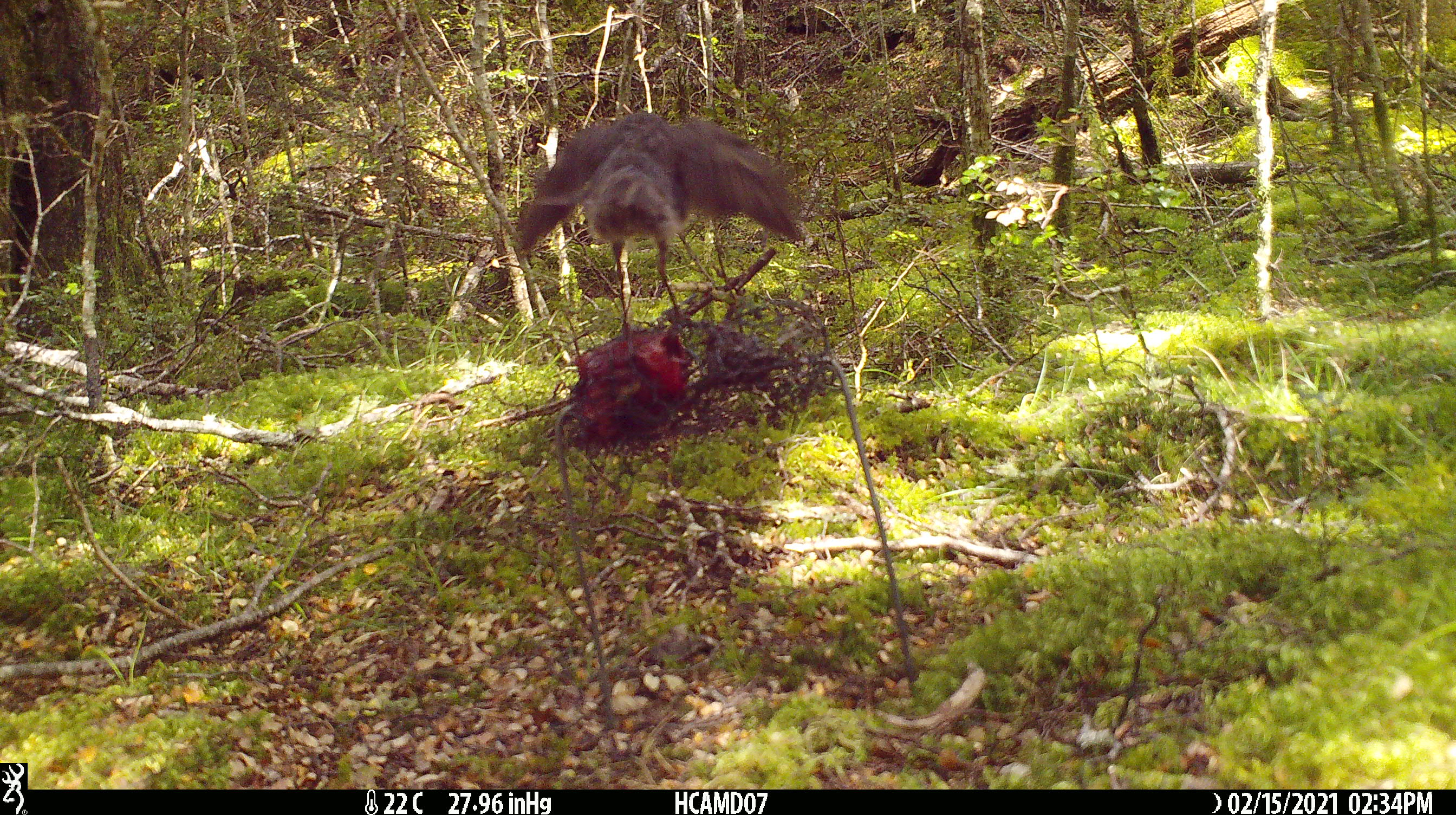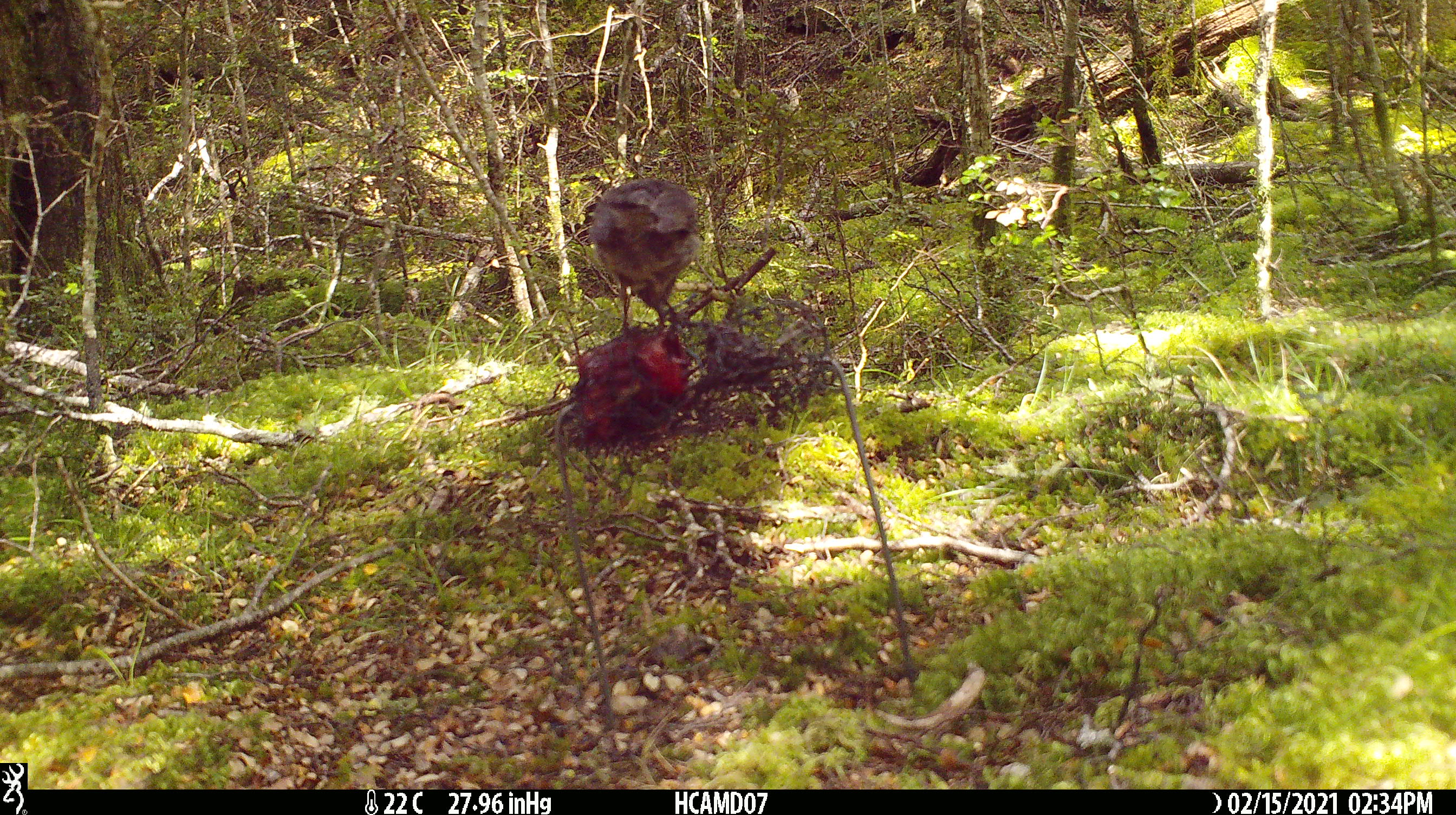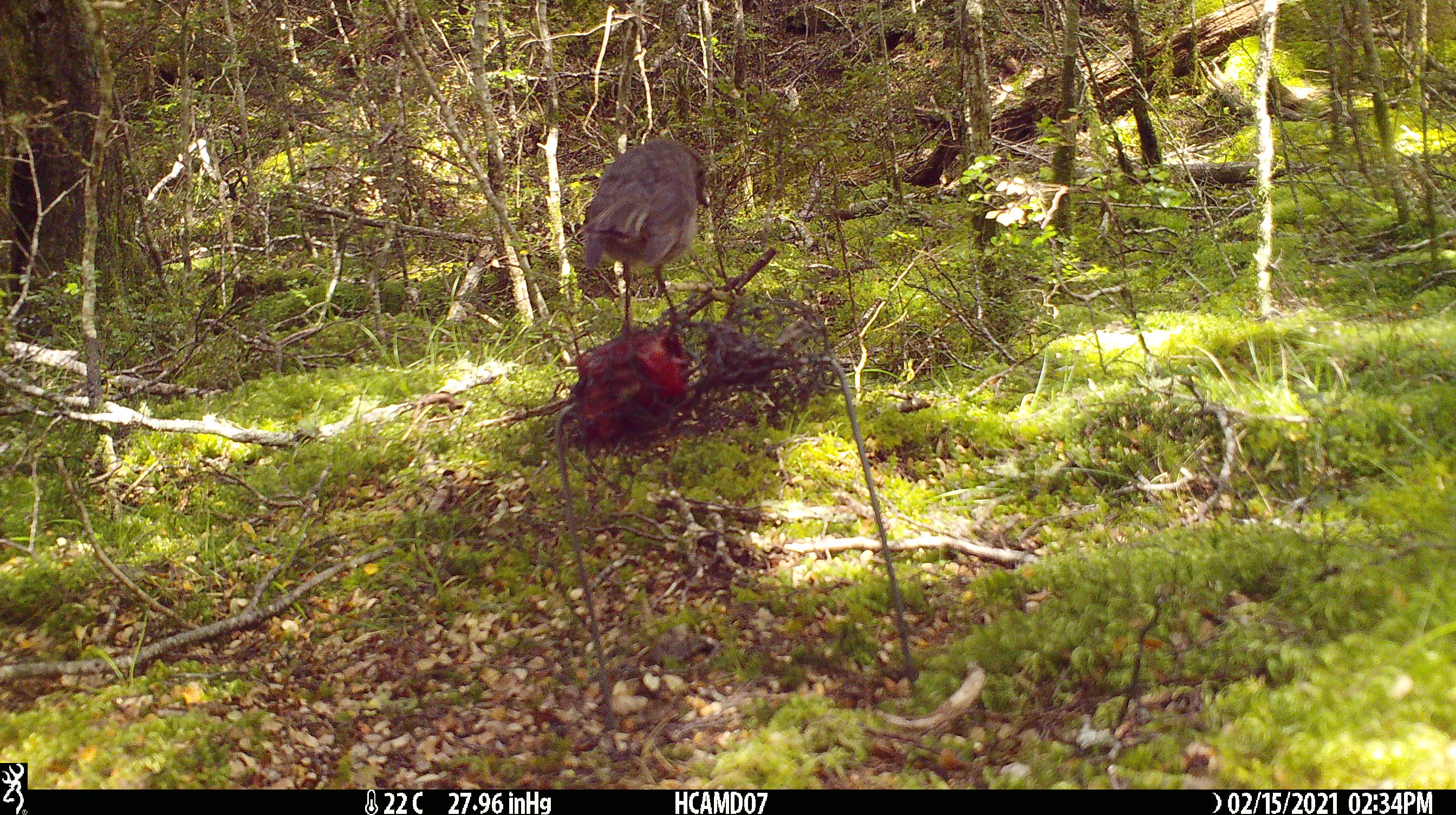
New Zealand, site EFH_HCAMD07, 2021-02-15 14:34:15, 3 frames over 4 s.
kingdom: Animalia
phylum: Chordata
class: Aves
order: Passeriformes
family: Petroicidae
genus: Petroica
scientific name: Petroica australis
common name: new zealand robin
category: robin